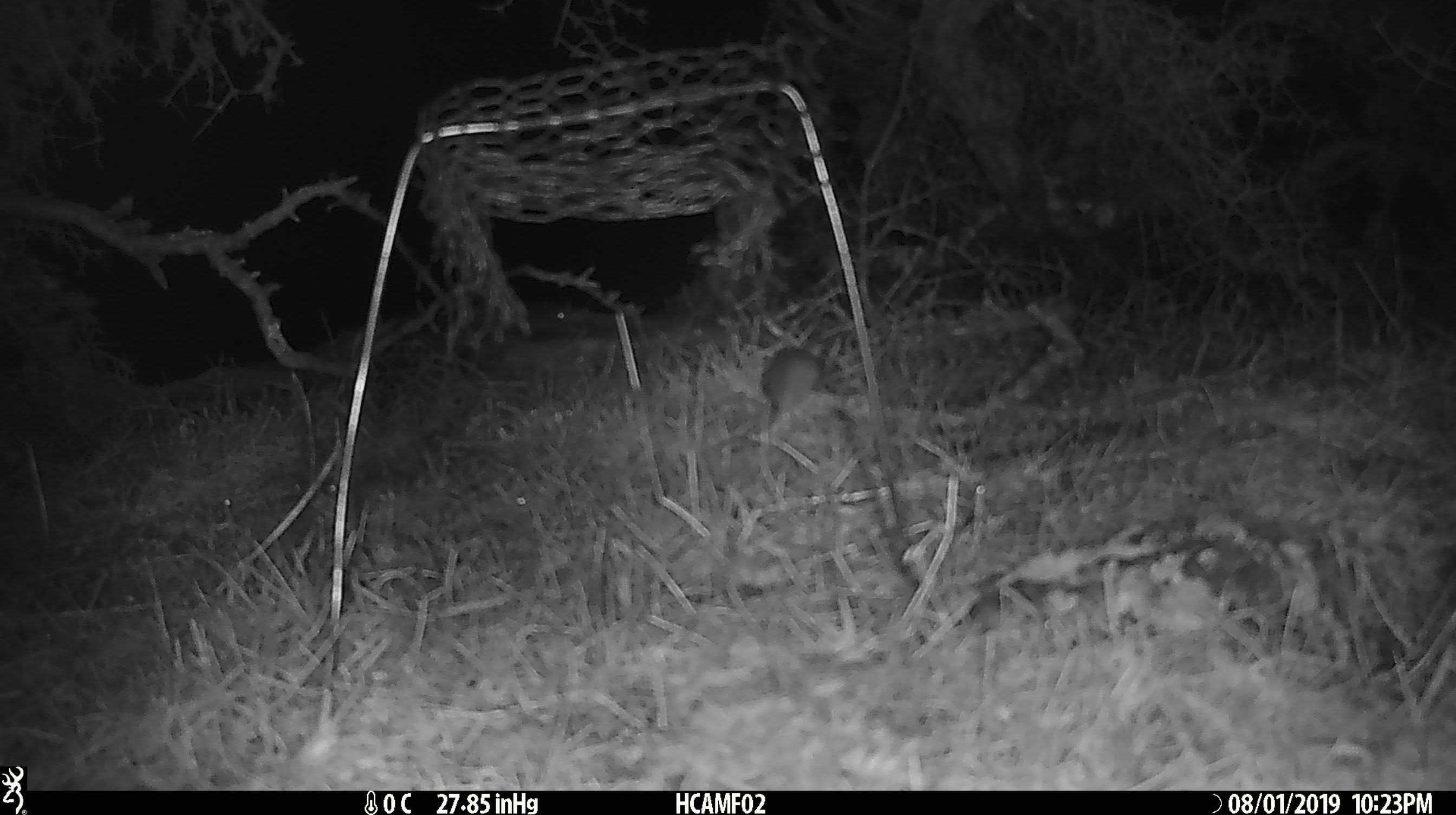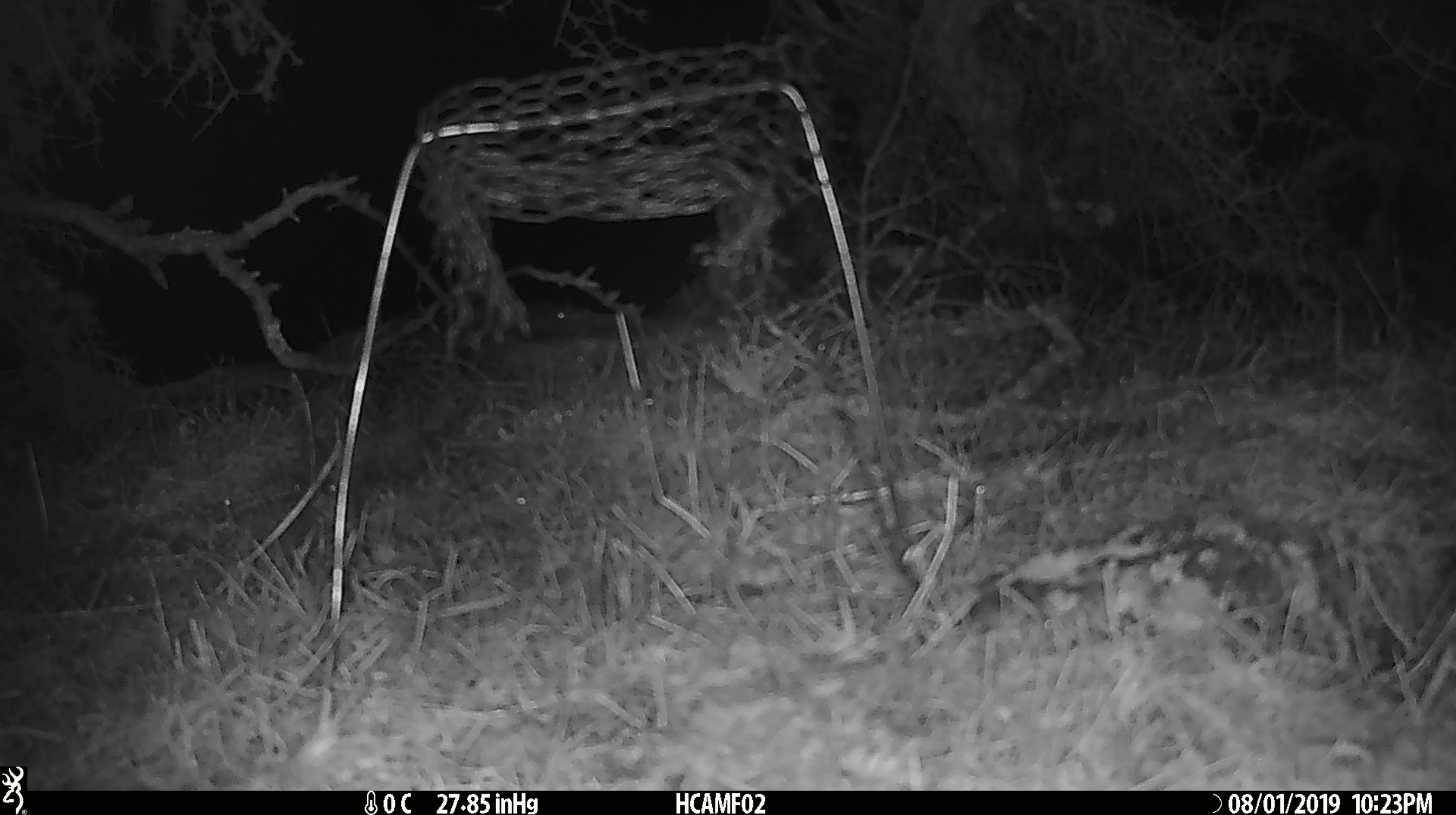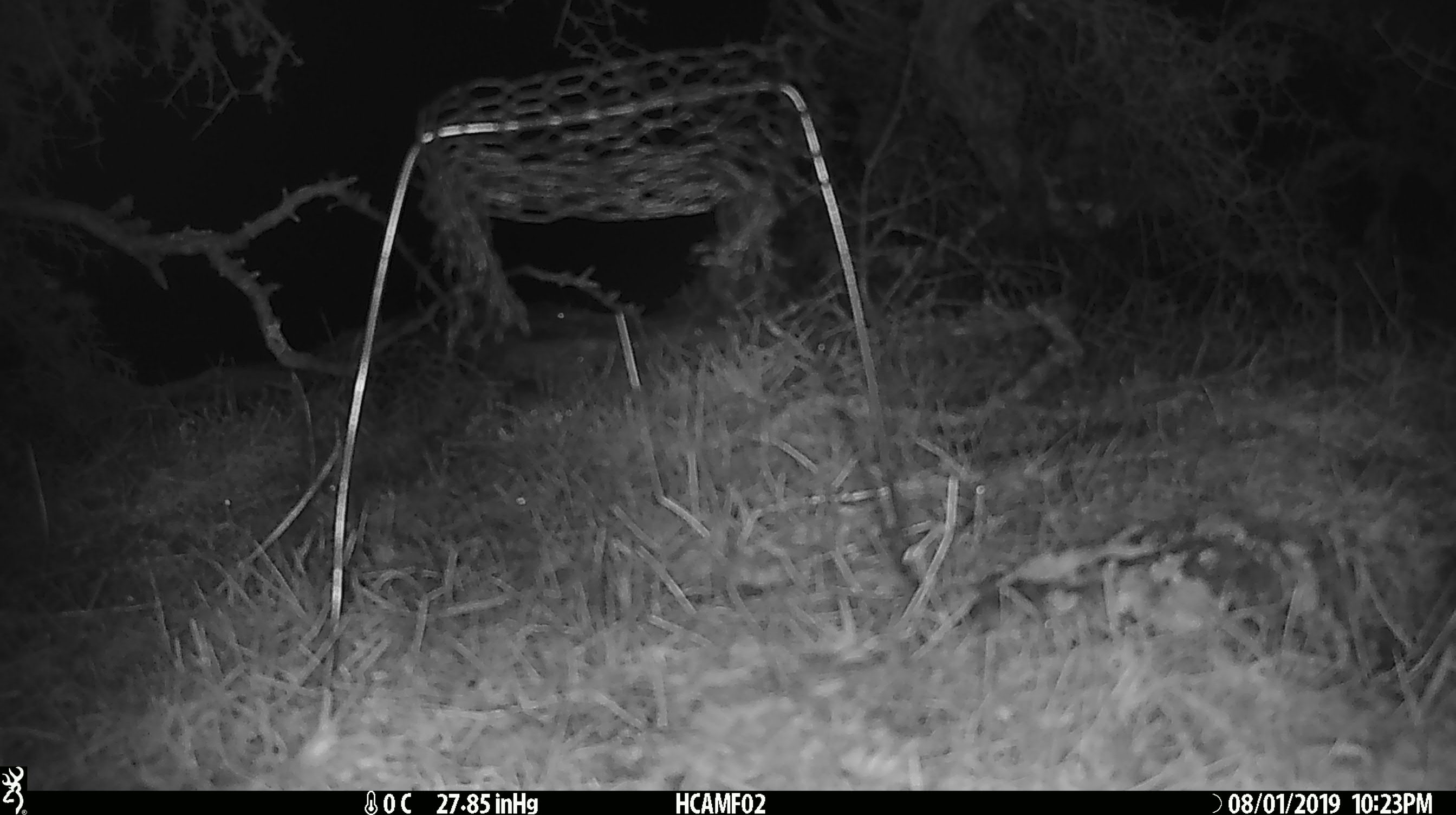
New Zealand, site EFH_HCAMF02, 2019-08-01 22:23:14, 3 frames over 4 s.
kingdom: Animalia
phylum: Chordata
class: Mammalia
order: Rodentia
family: Muridae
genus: Mus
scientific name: Mus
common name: mouse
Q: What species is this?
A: Mouse (Mus).